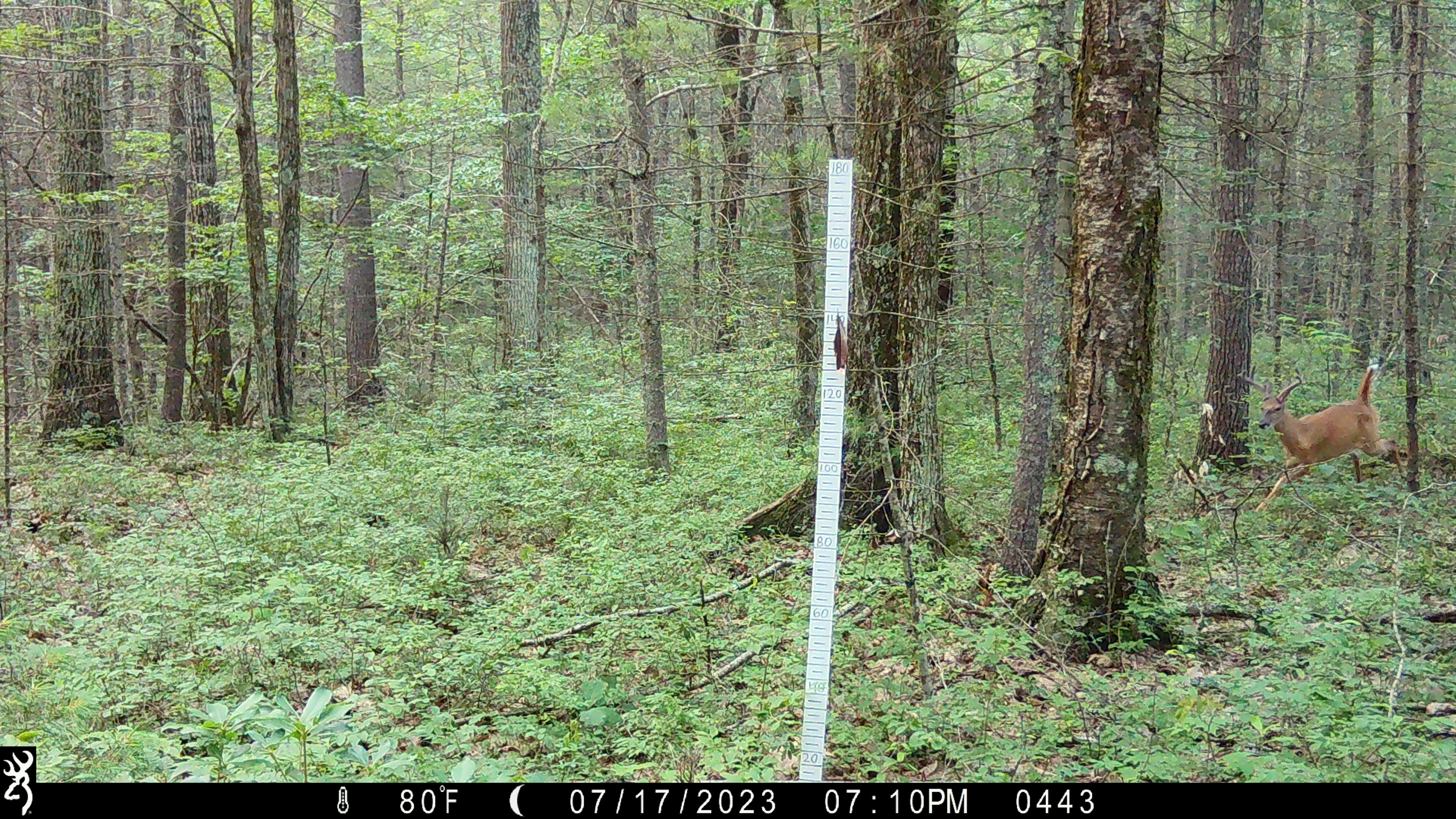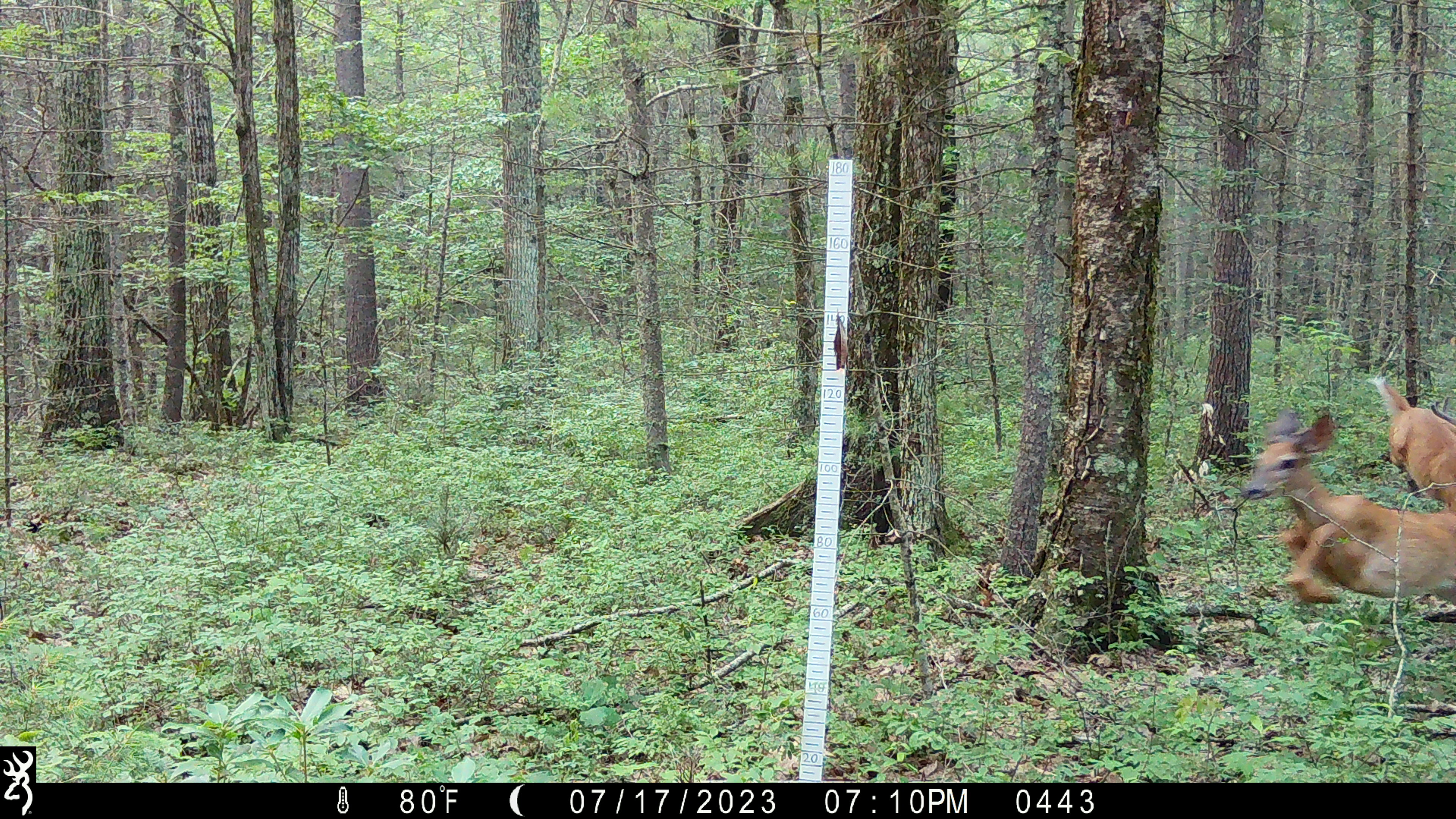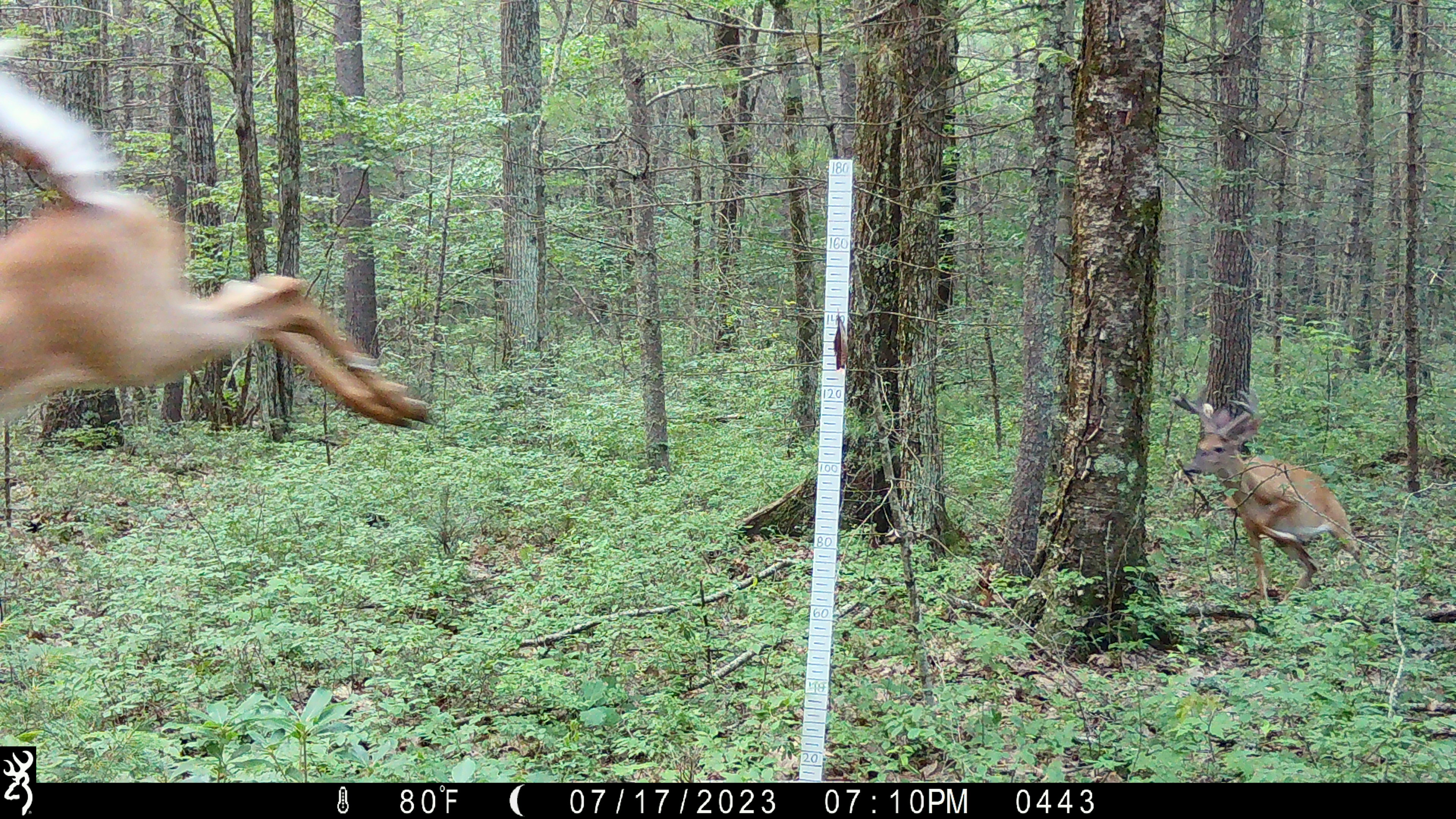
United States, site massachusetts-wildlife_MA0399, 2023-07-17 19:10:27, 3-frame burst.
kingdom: Animalia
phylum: Chordata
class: Mammalia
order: Artiodactyla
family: Cervidae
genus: Odocoileus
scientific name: Odocoileus virginianus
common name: white-tailed deer